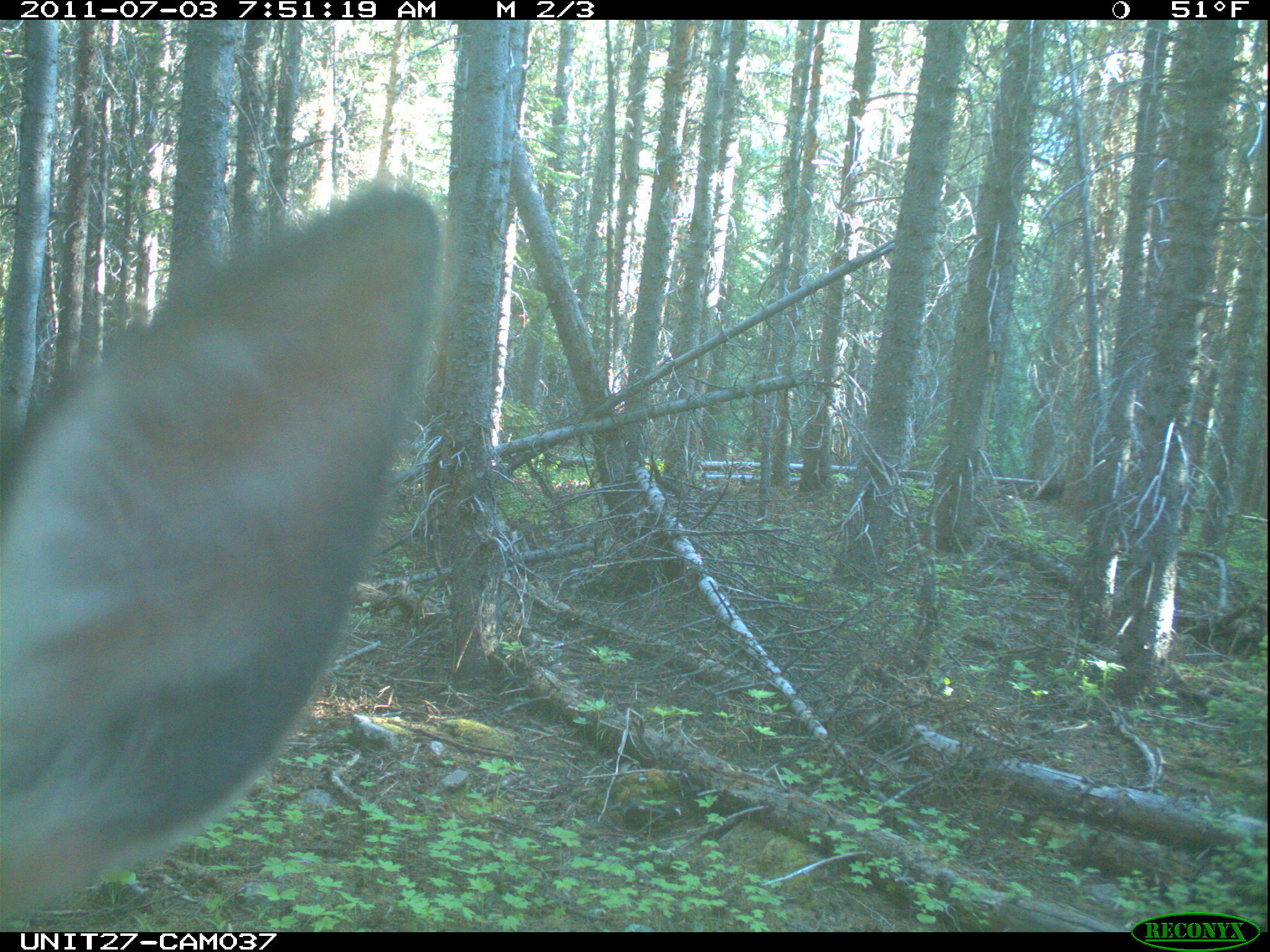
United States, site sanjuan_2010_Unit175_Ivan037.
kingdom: Animalia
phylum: Chordata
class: Mammalia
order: Artiodactyla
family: Cervidae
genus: Cervus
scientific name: Cervus elaphus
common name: red deer